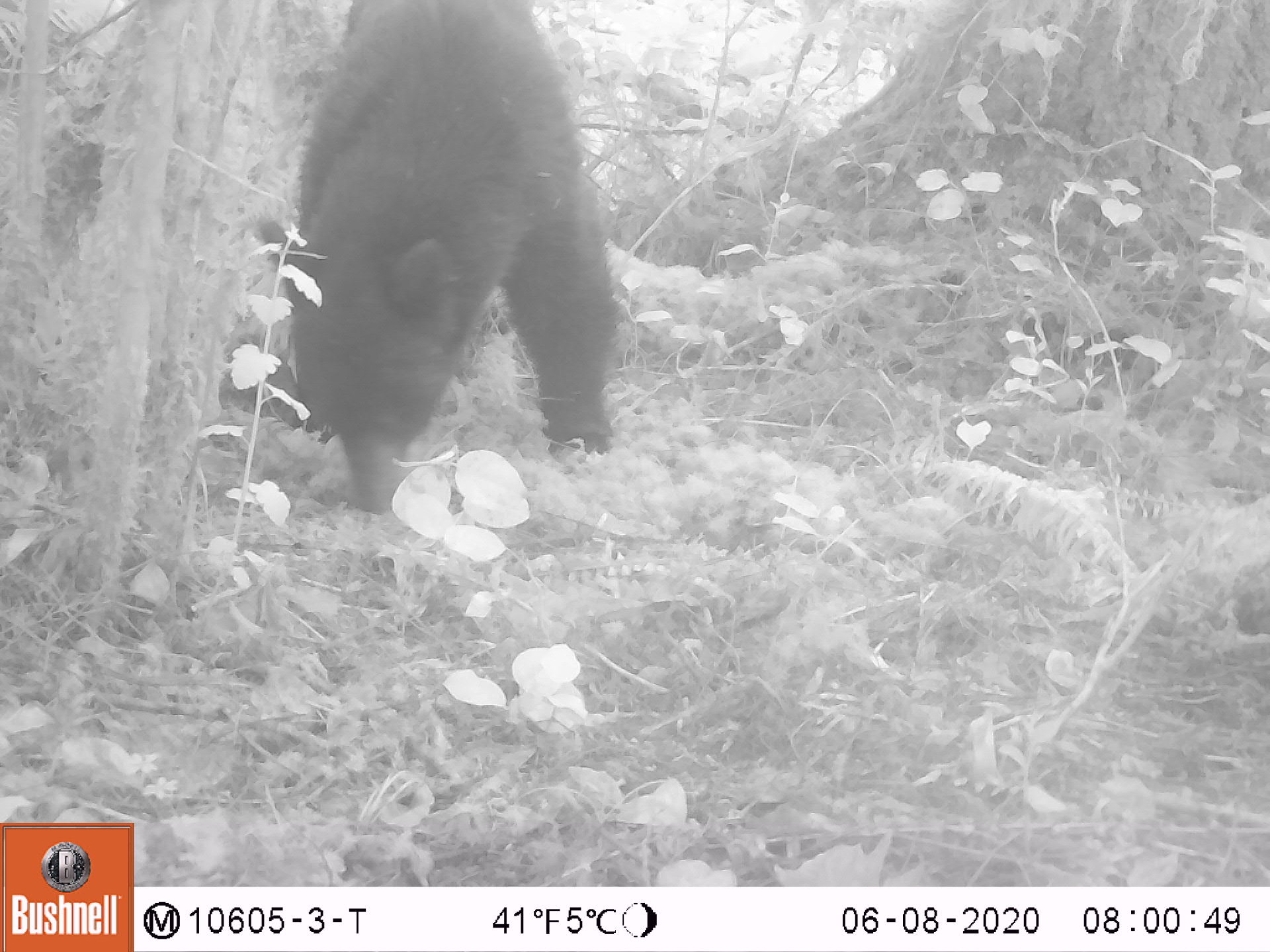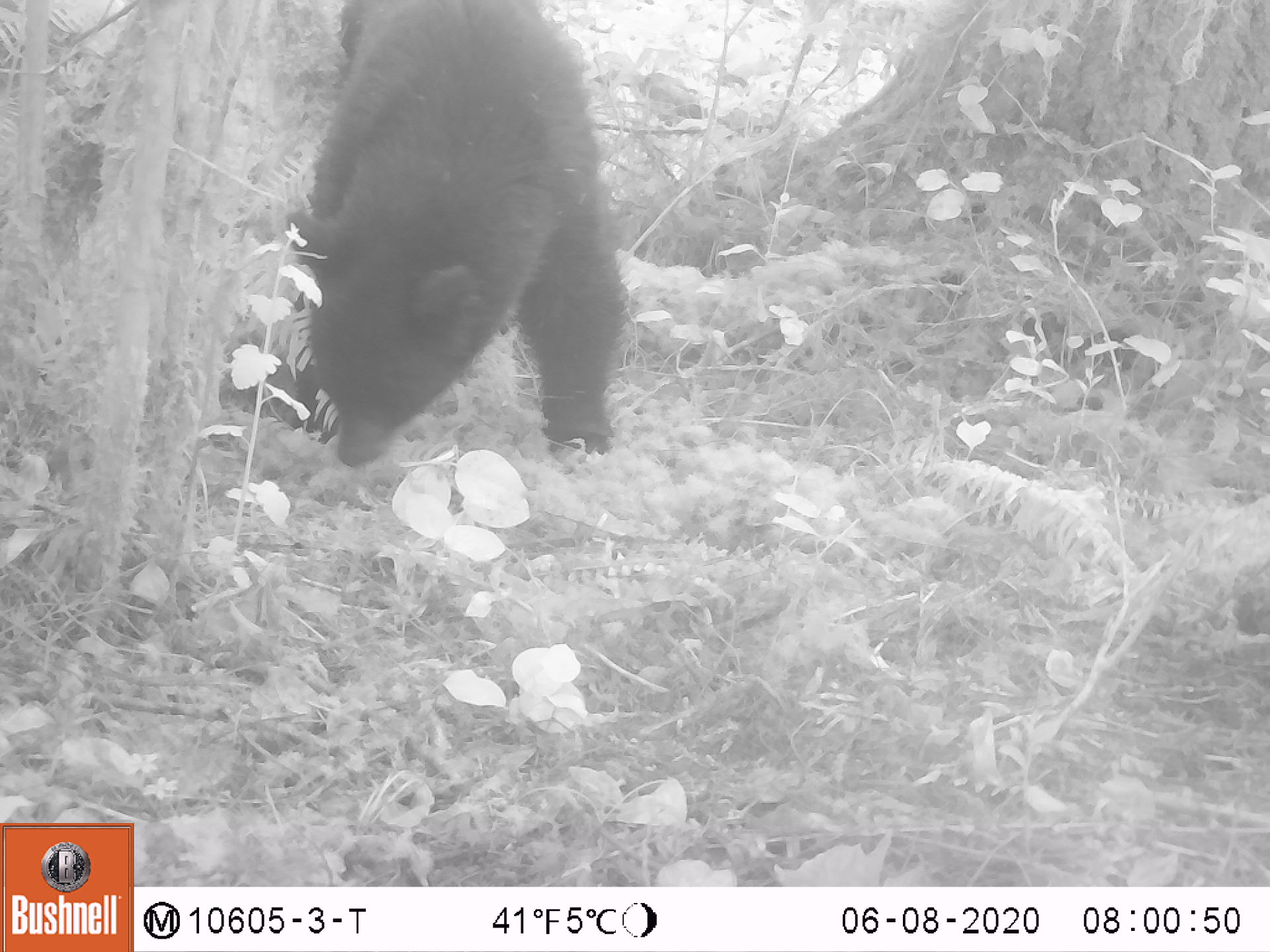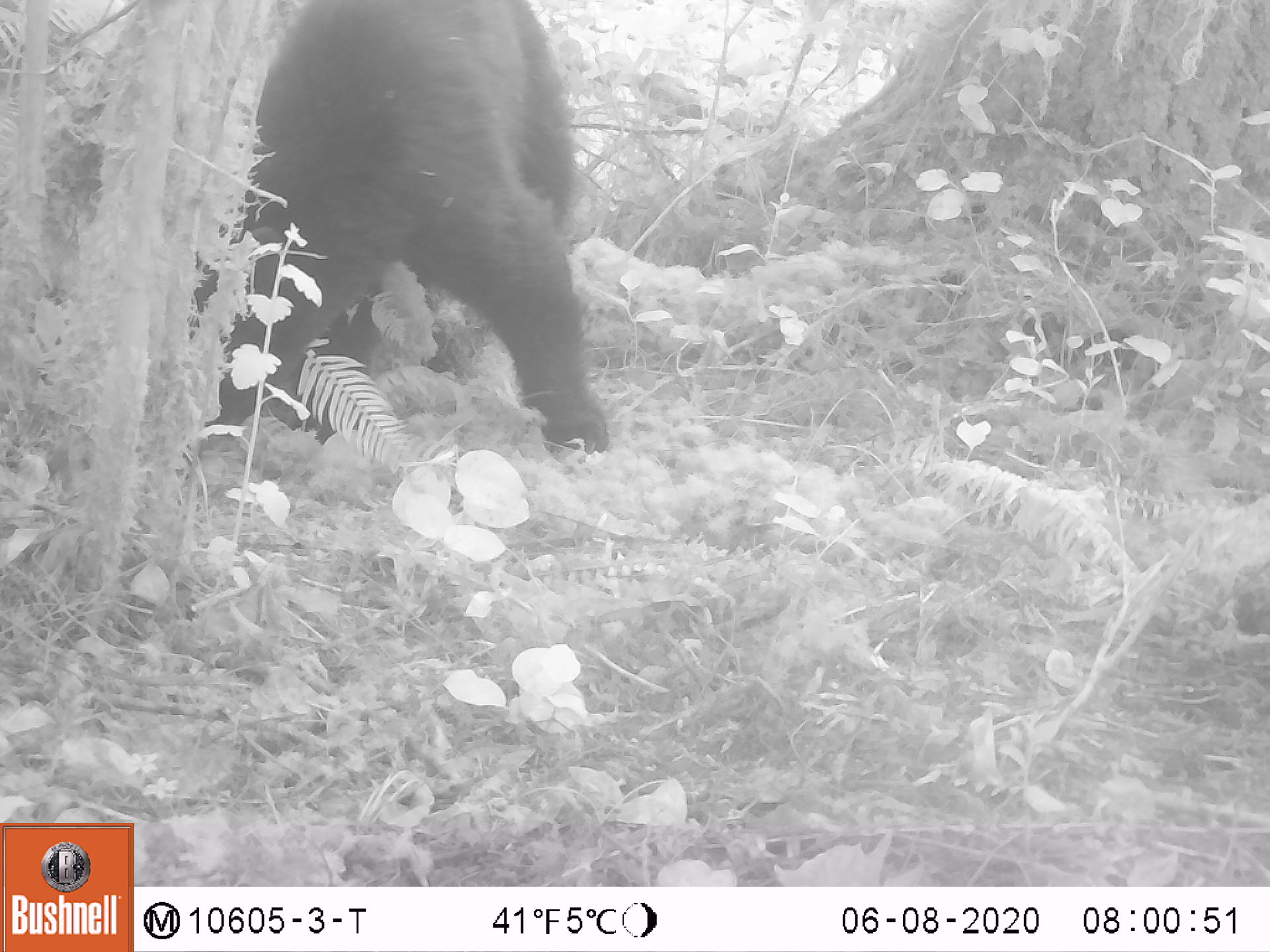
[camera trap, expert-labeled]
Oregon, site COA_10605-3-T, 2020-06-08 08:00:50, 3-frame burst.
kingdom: Animalia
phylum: Chordata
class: Mammalia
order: Carnivora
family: Ursidae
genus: Ursus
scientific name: Ursus americanus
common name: american black bear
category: black bear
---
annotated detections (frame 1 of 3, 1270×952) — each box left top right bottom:
black bear: 291 2 620 517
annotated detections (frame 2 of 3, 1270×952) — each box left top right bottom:
black bear: 304 4 624 483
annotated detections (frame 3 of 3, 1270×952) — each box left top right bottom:
black bear: 225 0 618 475